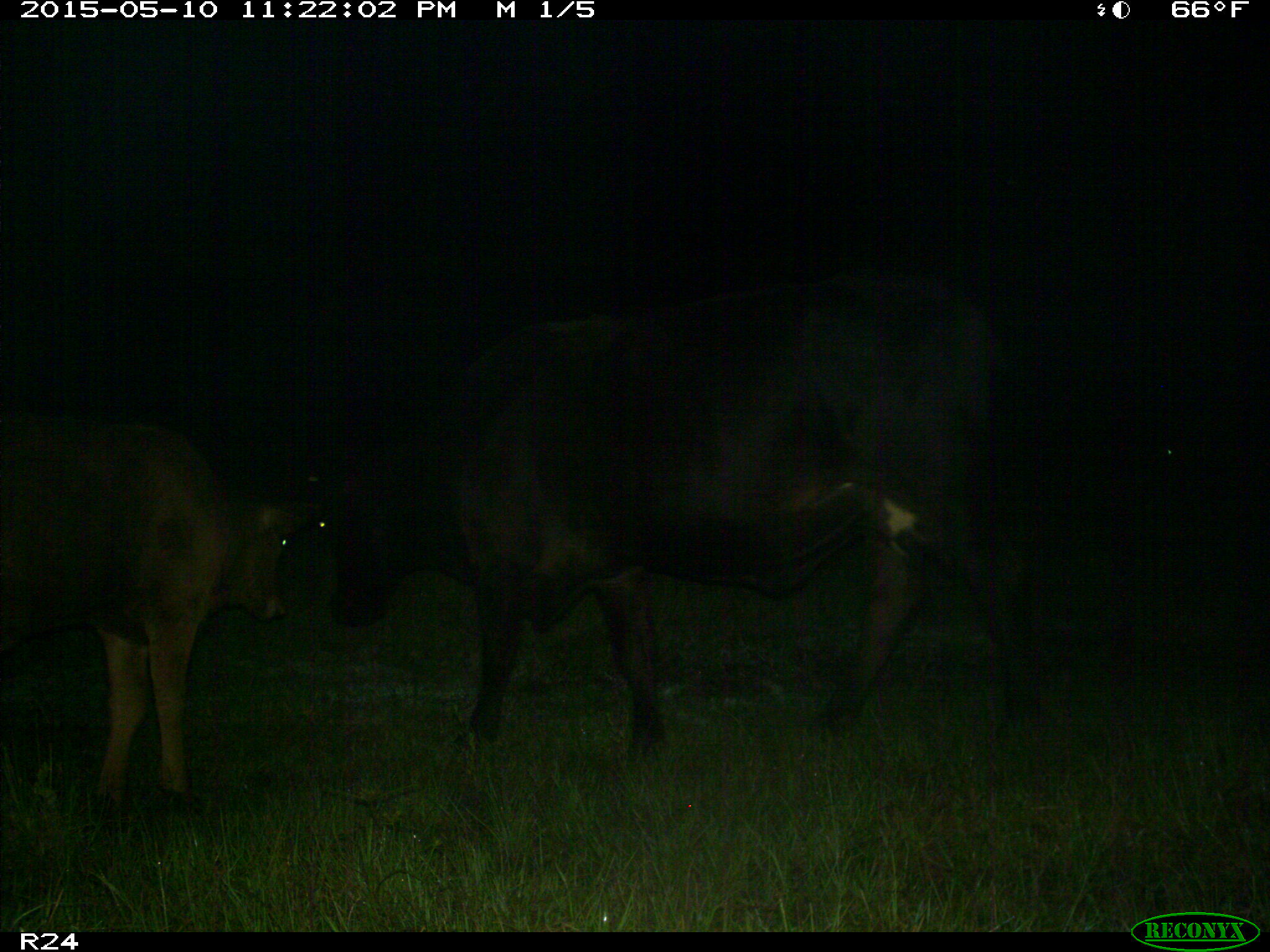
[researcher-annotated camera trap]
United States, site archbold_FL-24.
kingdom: Animalia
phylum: Chordata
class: Mammalia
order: Artiodactyla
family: Bovidae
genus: Bos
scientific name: Bos taurus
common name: domestic cow